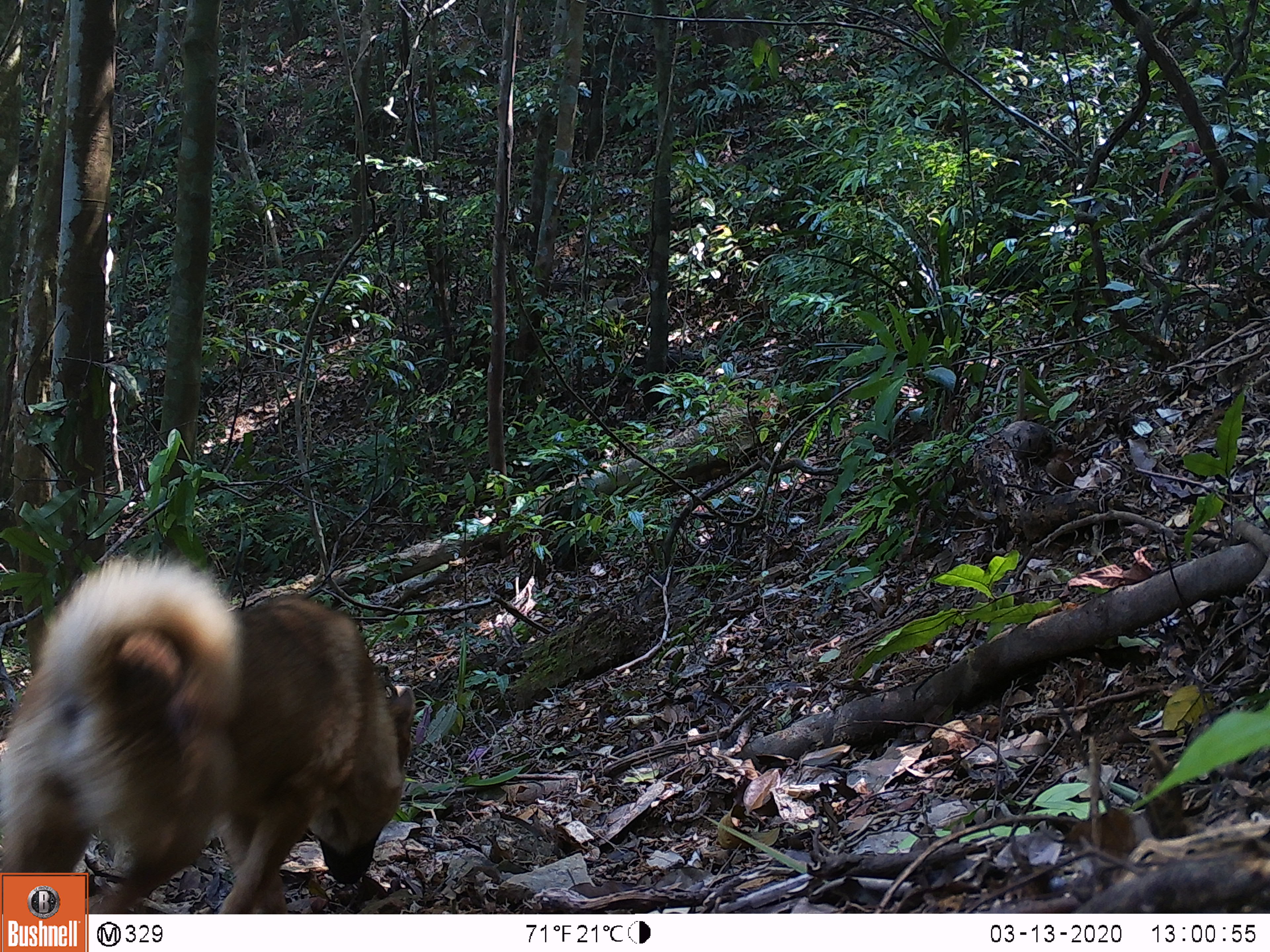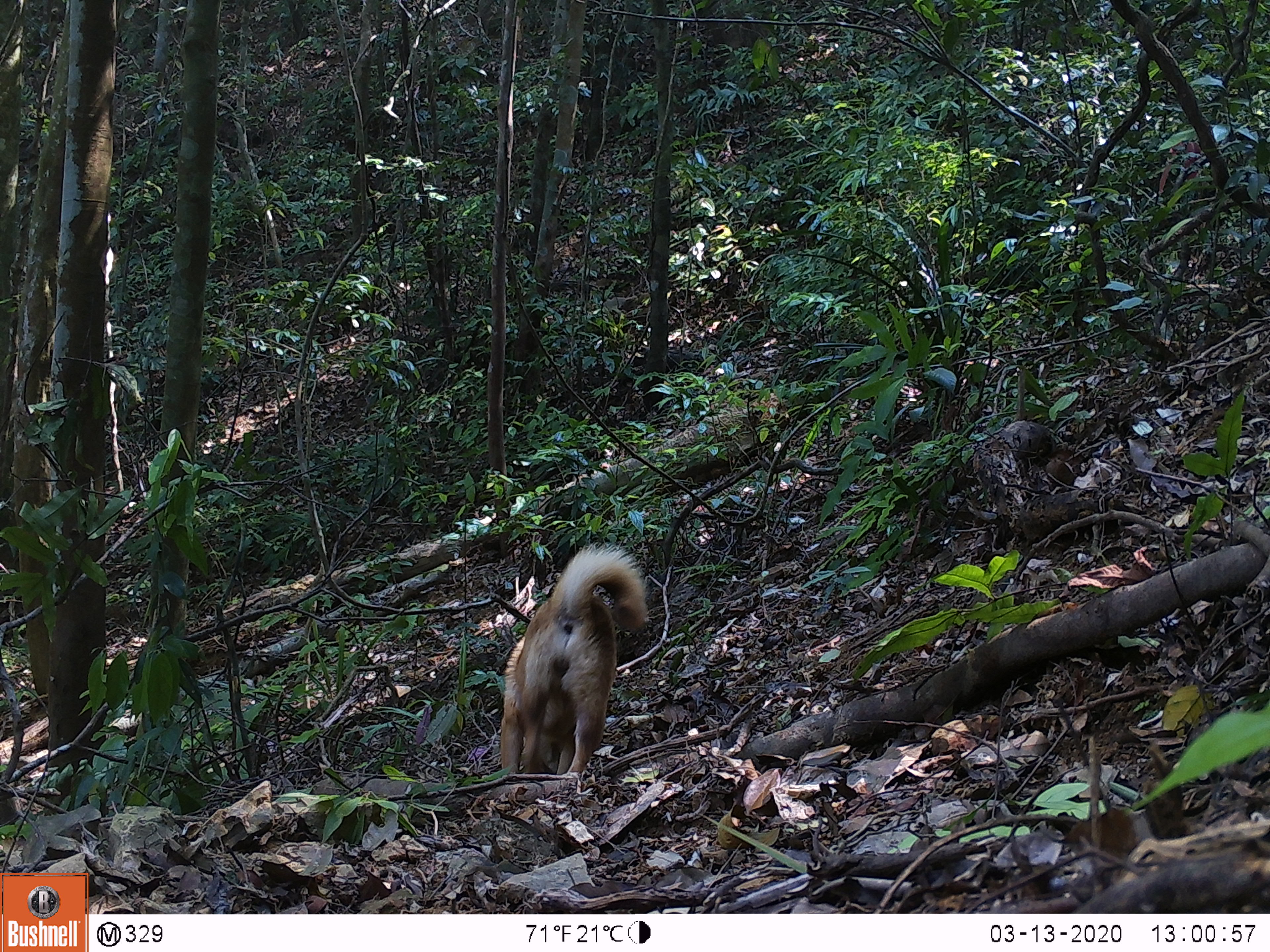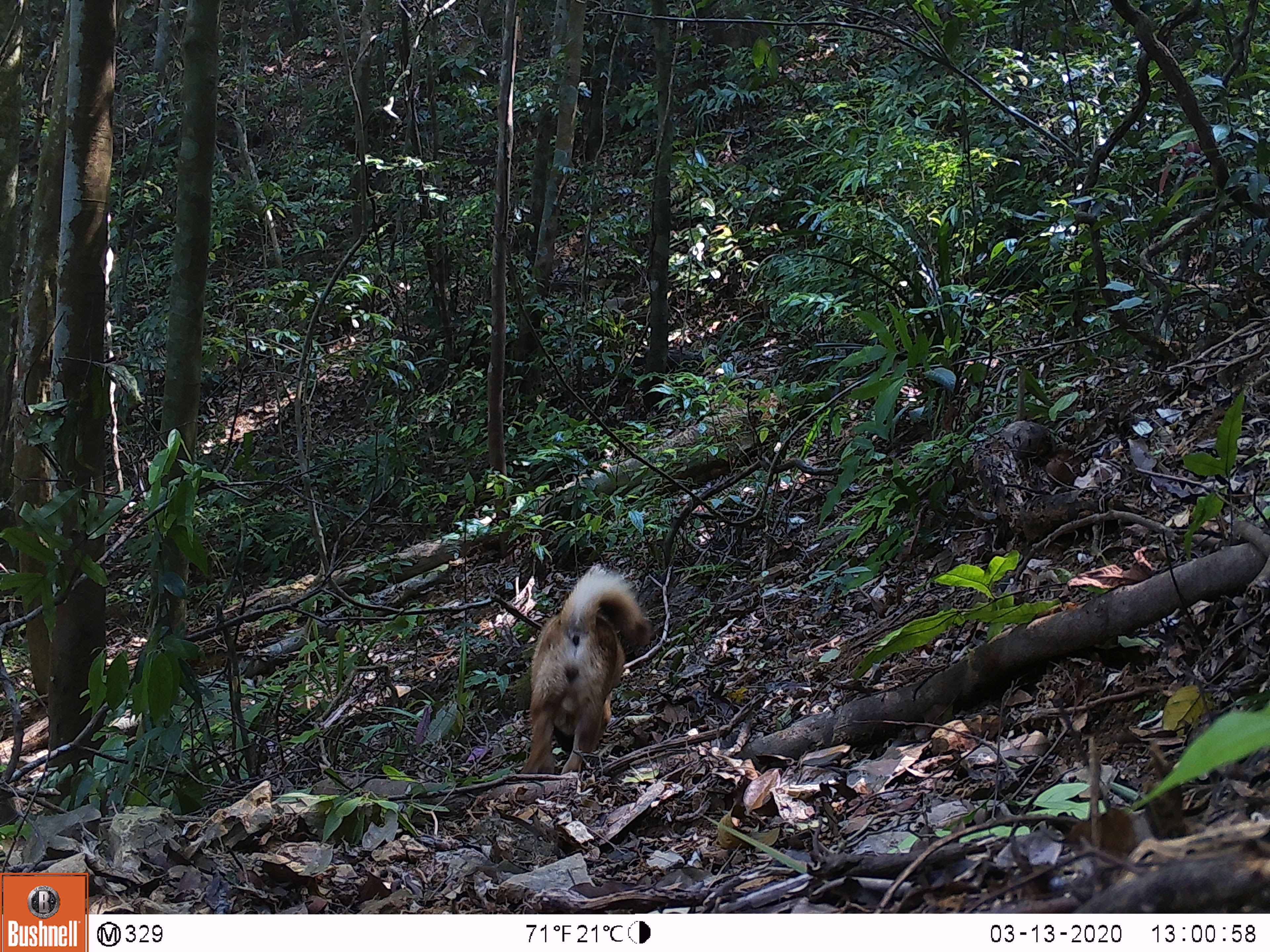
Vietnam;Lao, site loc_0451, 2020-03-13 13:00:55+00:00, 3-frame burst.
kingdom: Animalia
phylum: Chordata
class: Mammalia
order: Carnivora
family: Canidae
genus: Canis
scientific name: Canis familiaris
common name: domestic dog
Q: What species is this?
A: Domestic dog (Canis familiaris).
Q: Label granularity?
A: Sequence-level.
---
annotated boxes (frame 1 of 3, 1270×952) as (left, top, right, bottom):
domestic dog: (0, 553, 415, 912)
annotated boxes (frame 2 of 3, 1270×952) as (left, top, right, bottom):
domestic dog: (499, 541, 647, 776)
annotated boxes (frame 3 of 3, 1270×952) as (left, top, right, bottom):
domestic dog: (519, 563, 651, 775)